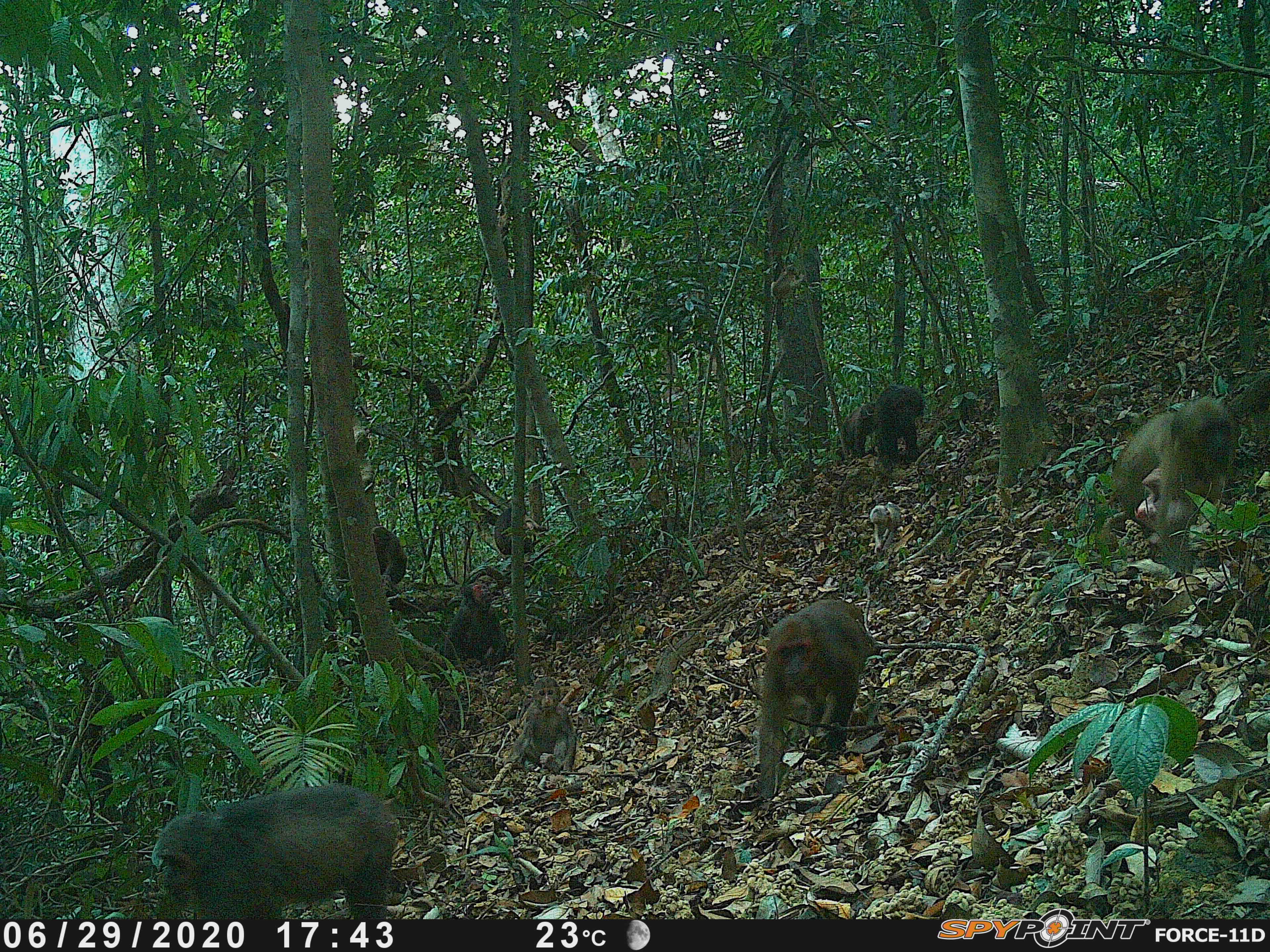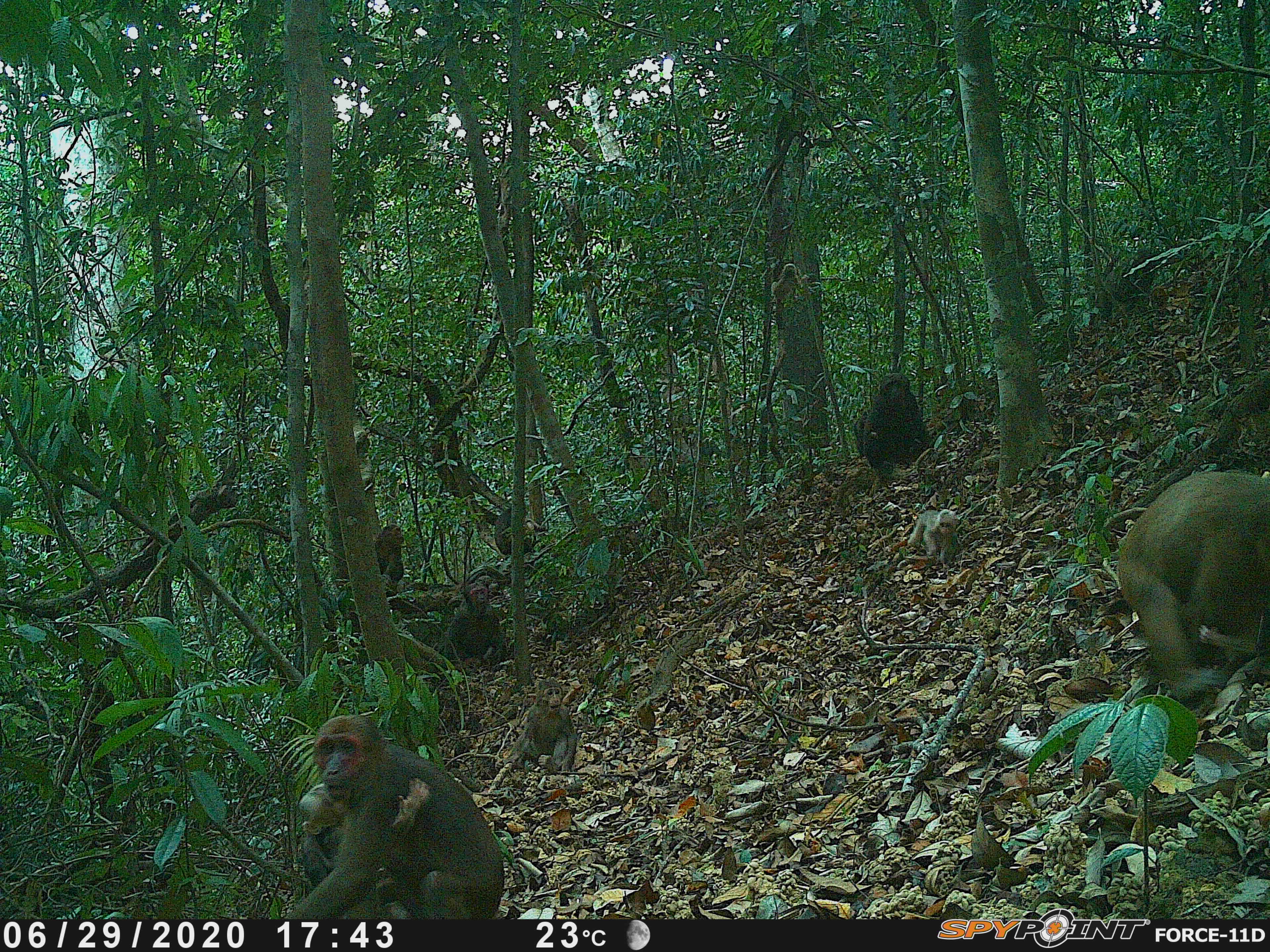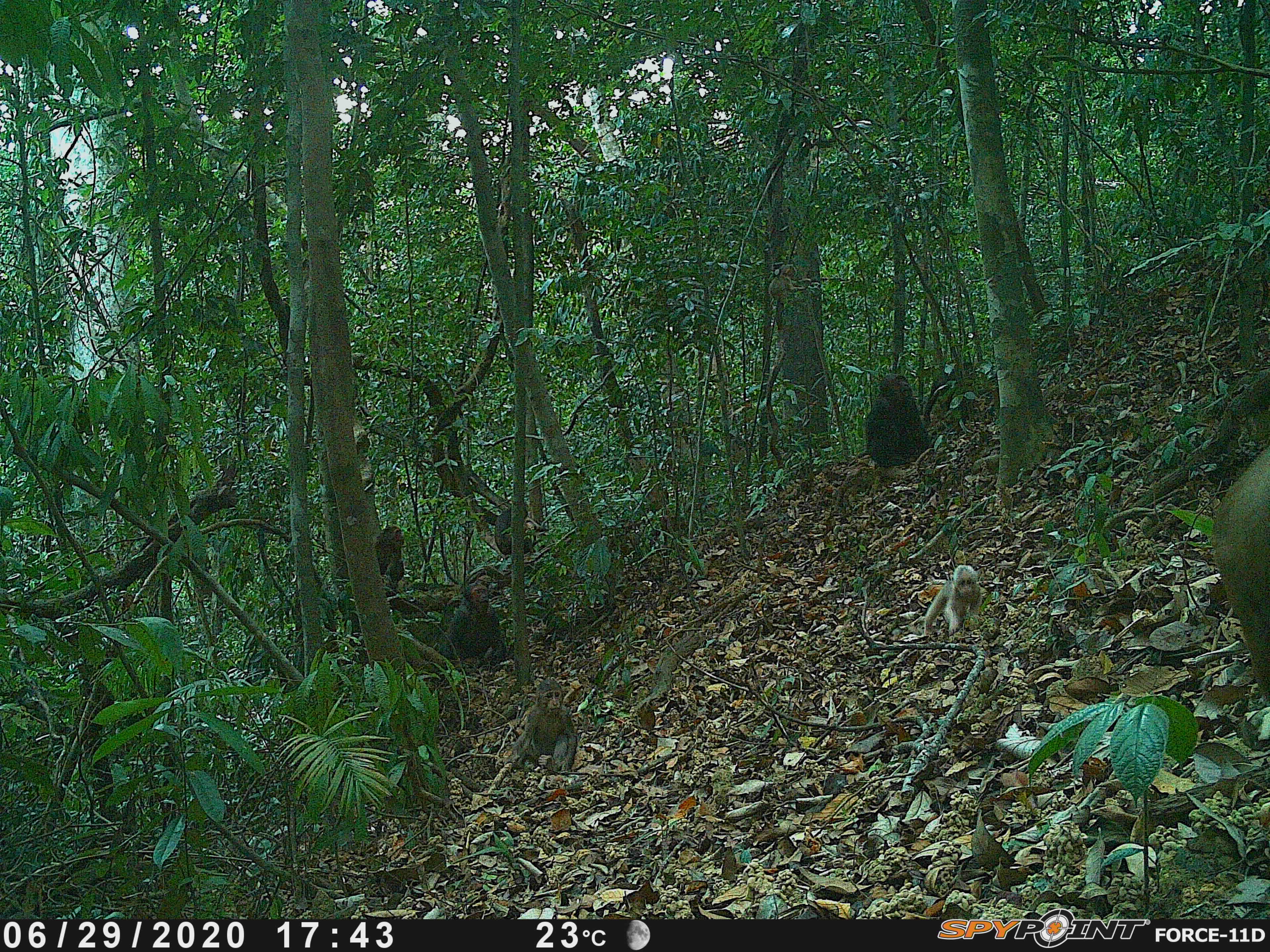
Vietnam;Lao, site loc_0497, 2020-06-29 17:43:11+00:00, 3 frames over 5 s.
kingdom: Animalia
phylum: Chordata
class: Mammalia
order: Primates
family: Cercopithecidae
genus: Macaca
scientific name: Macaca arctoides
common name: stump-tailed macaque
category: stump tailed macaque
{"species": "stump tailed macaque (stump-tailed macaque) (Macaca arctoides)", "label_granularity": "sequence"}